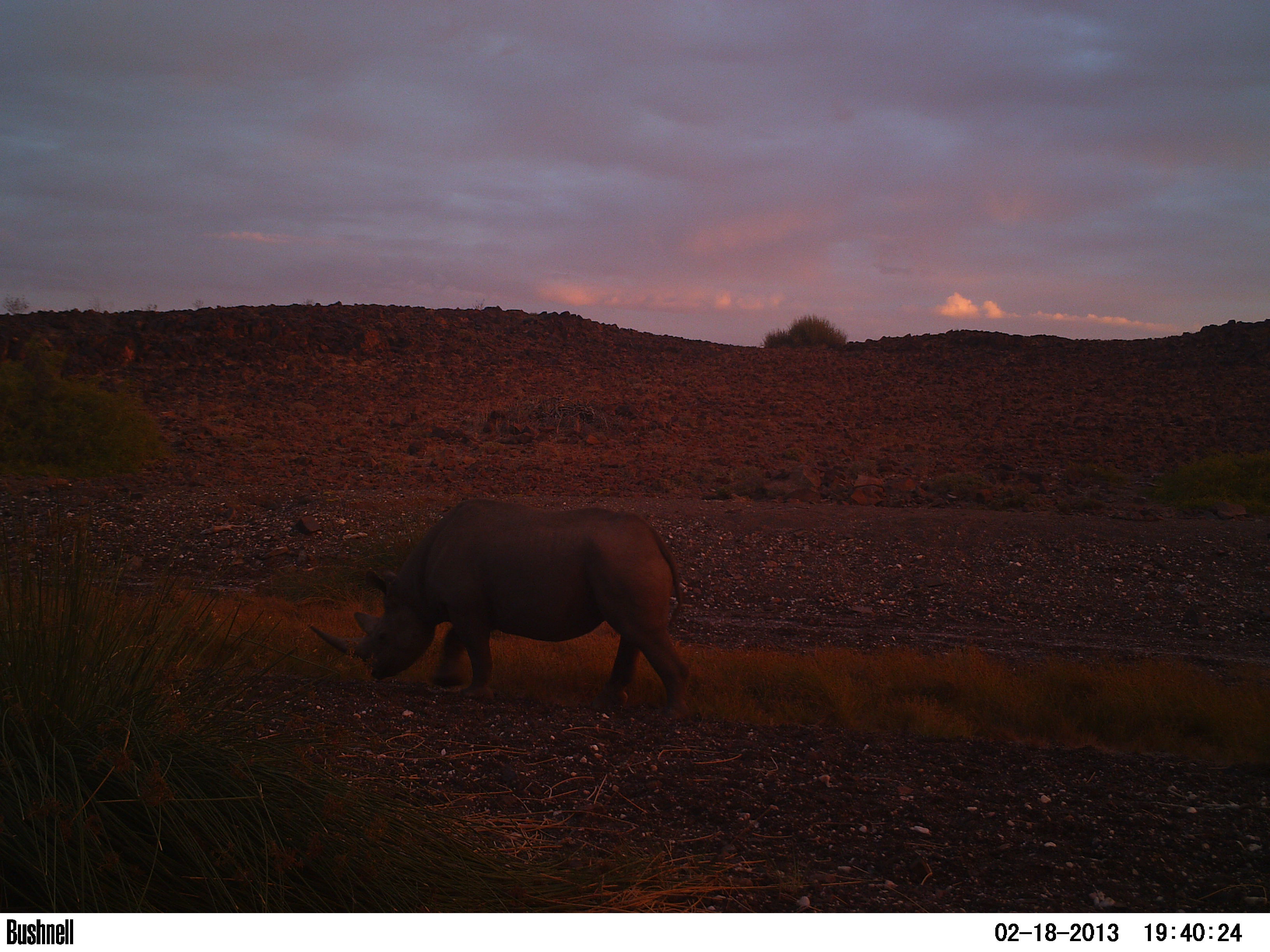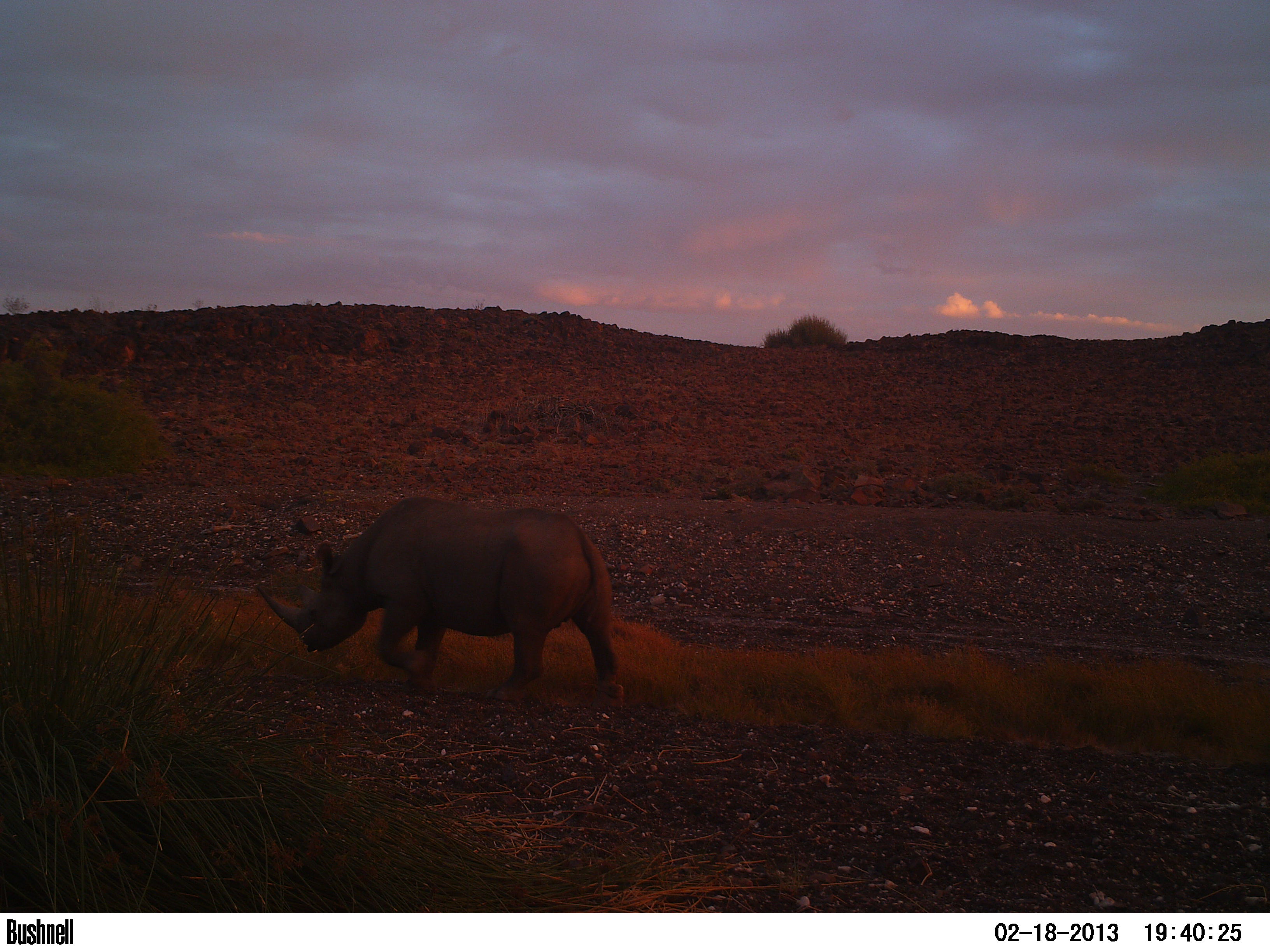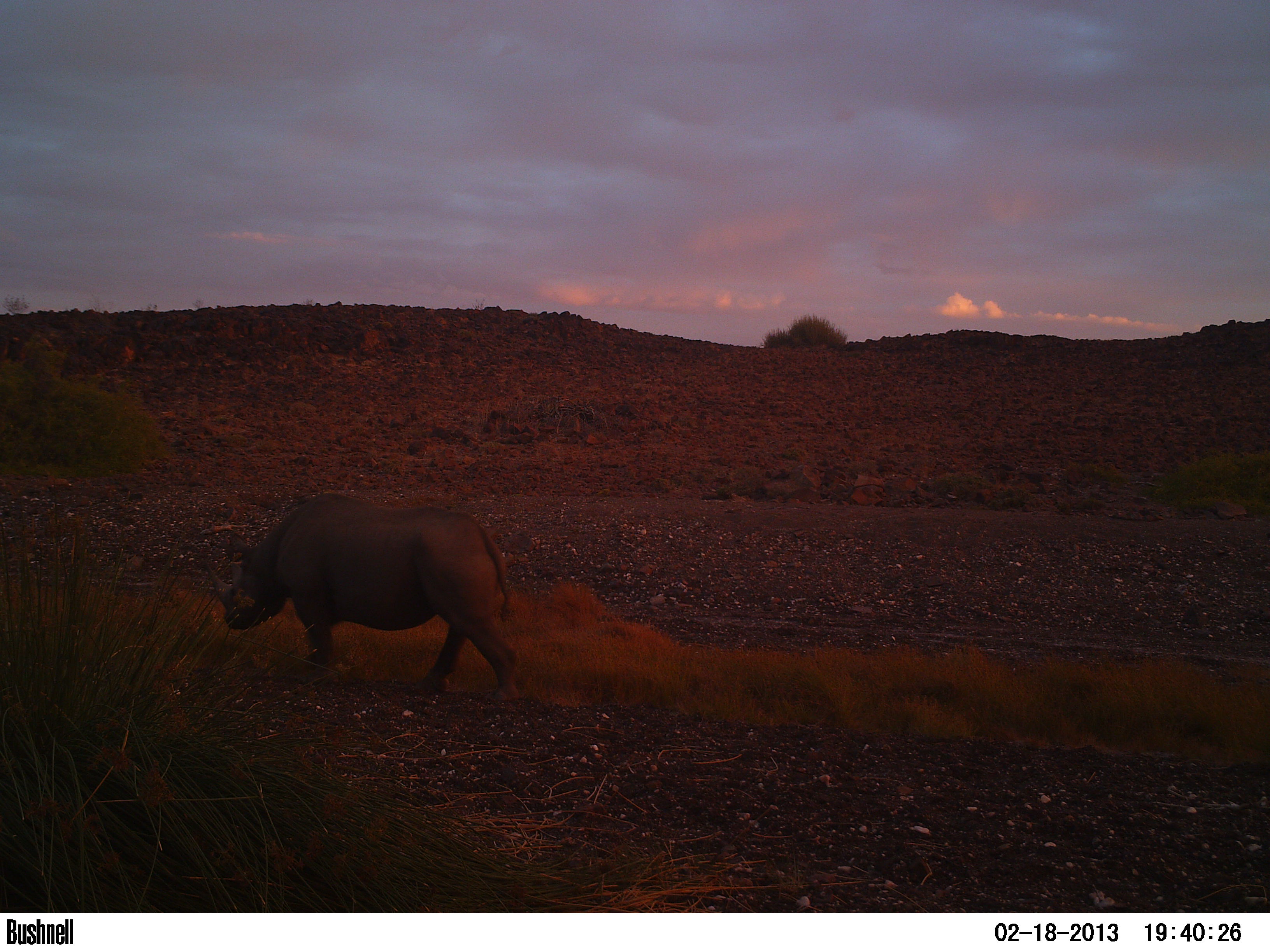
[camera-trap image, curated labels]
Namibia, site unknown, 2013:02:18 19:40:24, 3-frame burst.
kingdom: Animalia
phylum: Chordata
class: Mammalia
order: Perissodactyla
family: Rhinocerotidae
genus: Diceros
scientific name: Diceros bicornis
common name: black rhinoceros